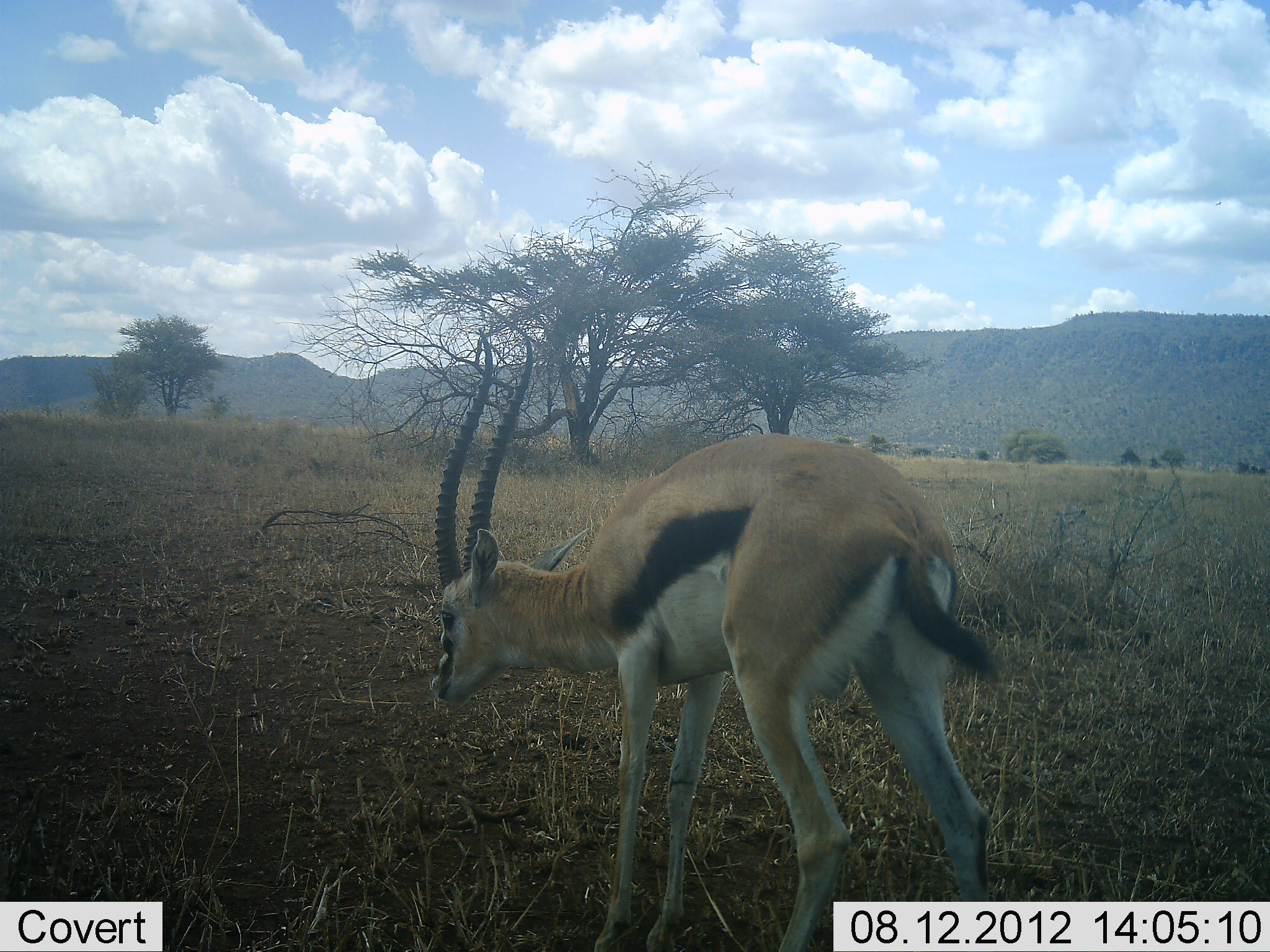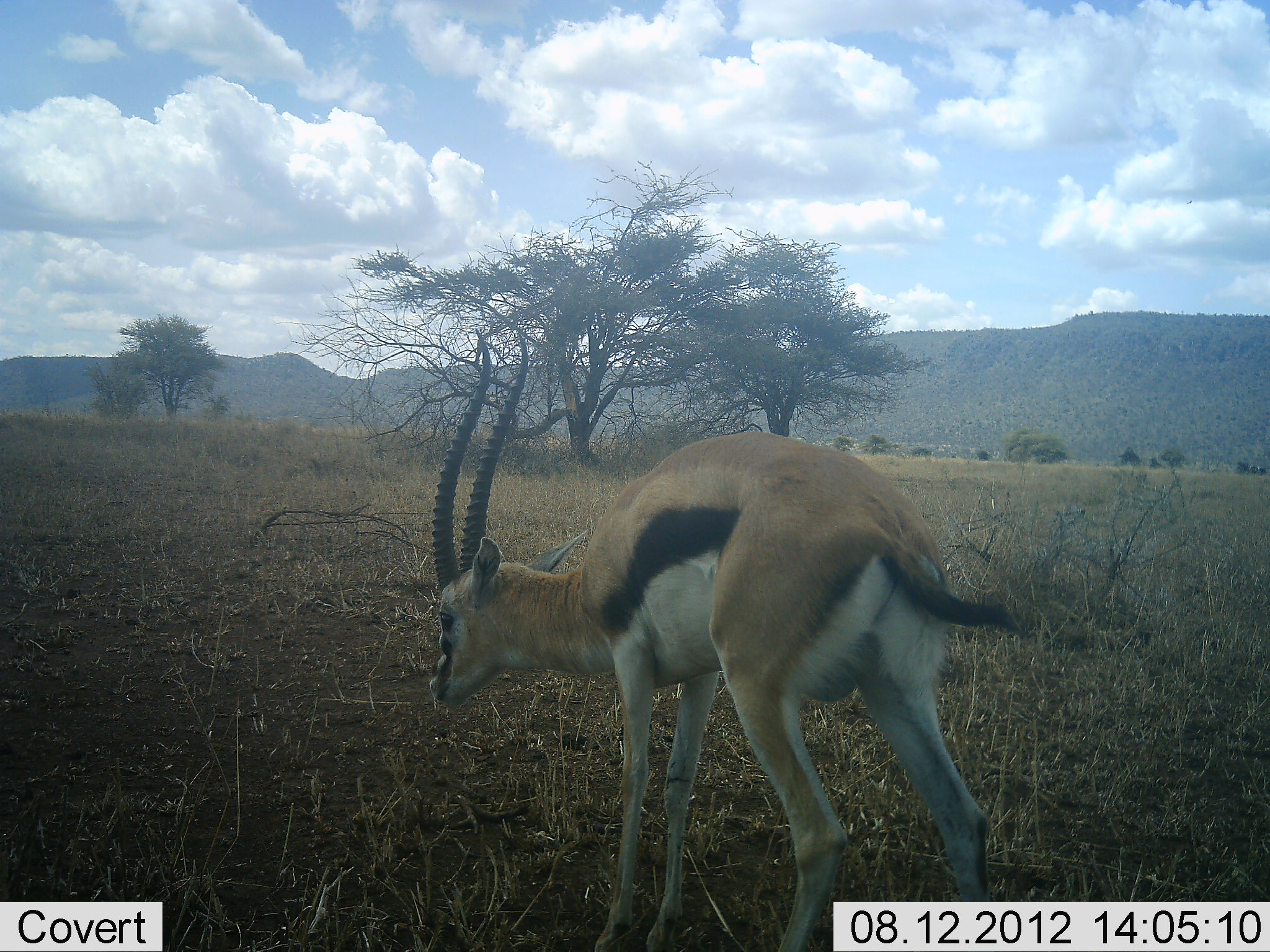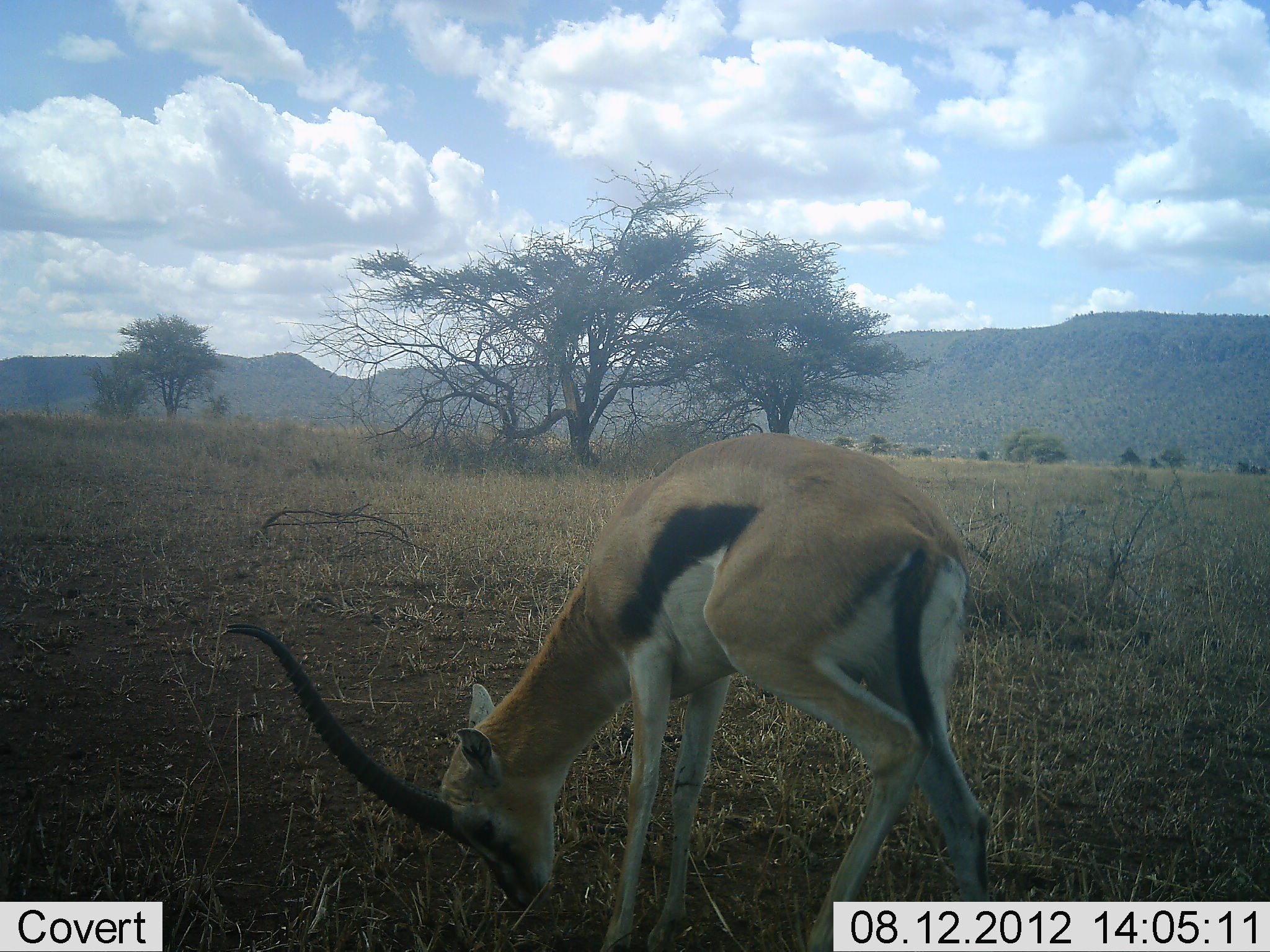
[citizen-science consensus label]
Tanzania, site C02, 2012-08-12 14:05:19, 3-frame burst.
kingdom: Animalia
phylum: Chordata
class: Mammalia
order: Artiodactyla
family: Bovidae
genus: Eudorcas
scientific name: Eudorcas thomsonii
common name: thomson's gazelle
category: gazellethomsons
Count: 1.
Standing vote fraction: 50%.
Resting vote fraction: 0%.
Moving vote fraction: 0%.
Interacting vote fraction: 0%.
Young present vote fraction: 0%.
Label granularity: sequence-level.